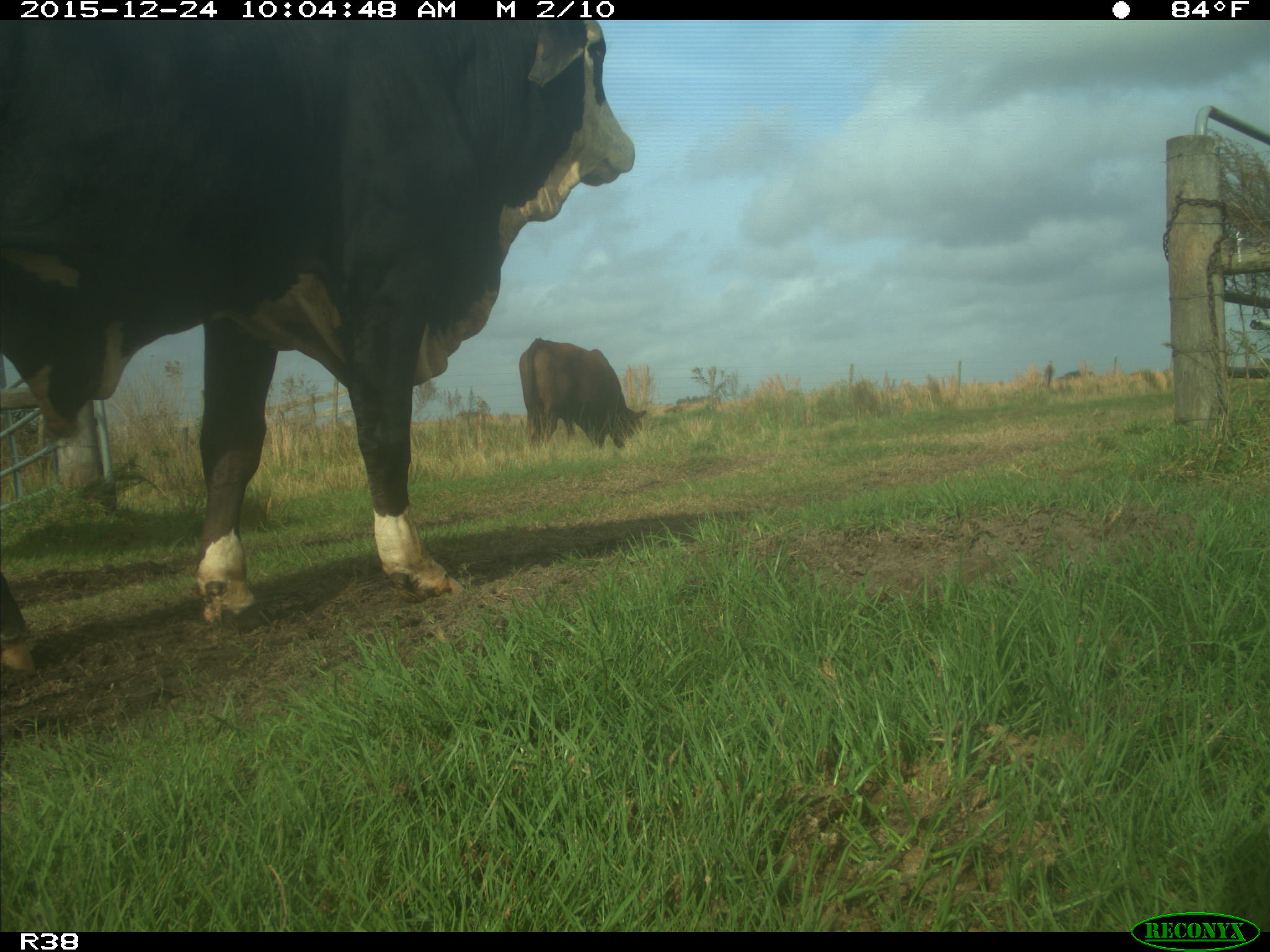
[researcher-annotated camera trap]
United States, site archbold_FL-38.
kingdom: Animalia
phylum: Chordata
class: Mammalia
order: Artiodactyla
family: Bovidae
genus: Bos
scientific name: Bos taurus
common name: domestic cow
Bos taurus (domestic cow).